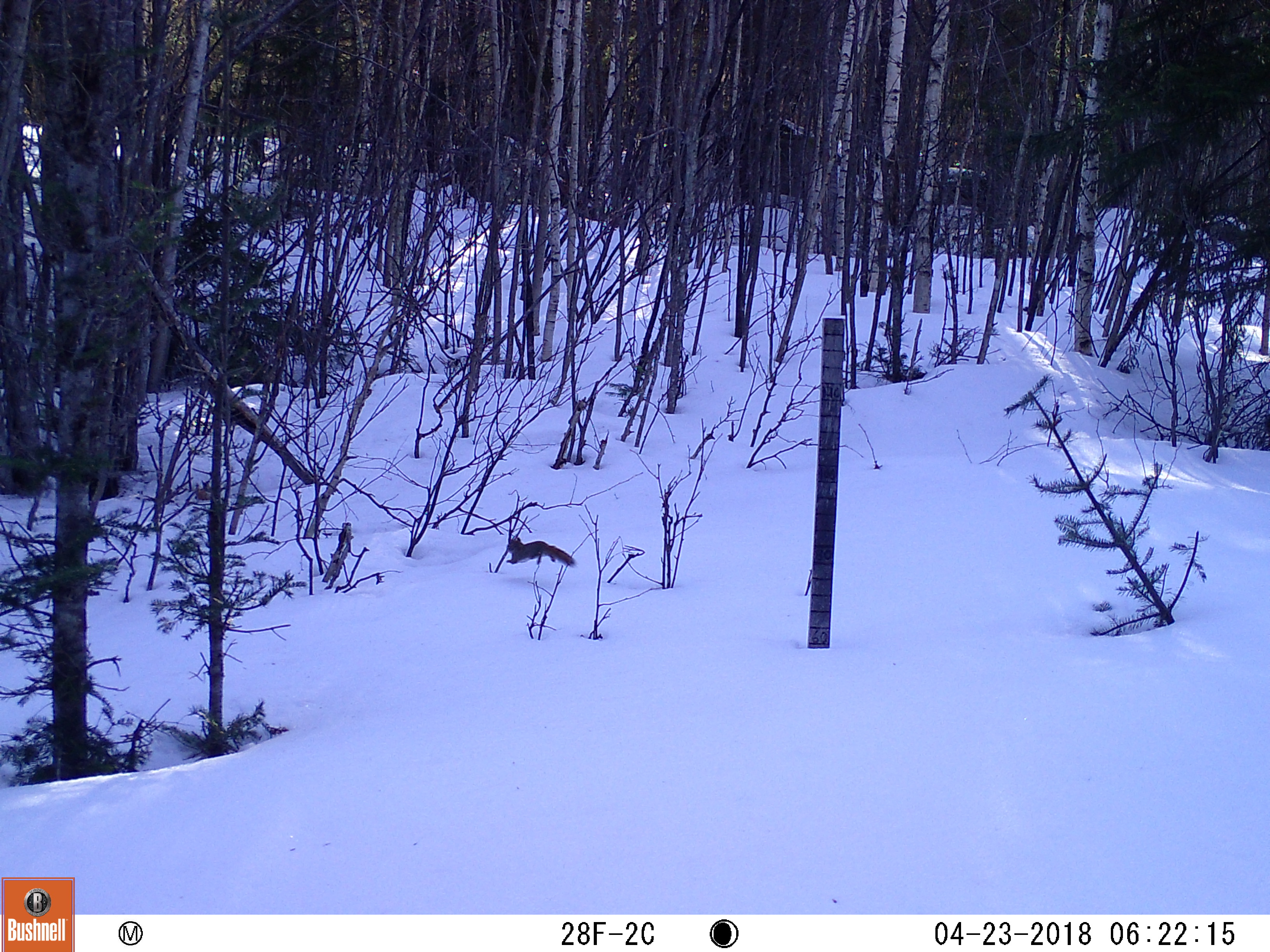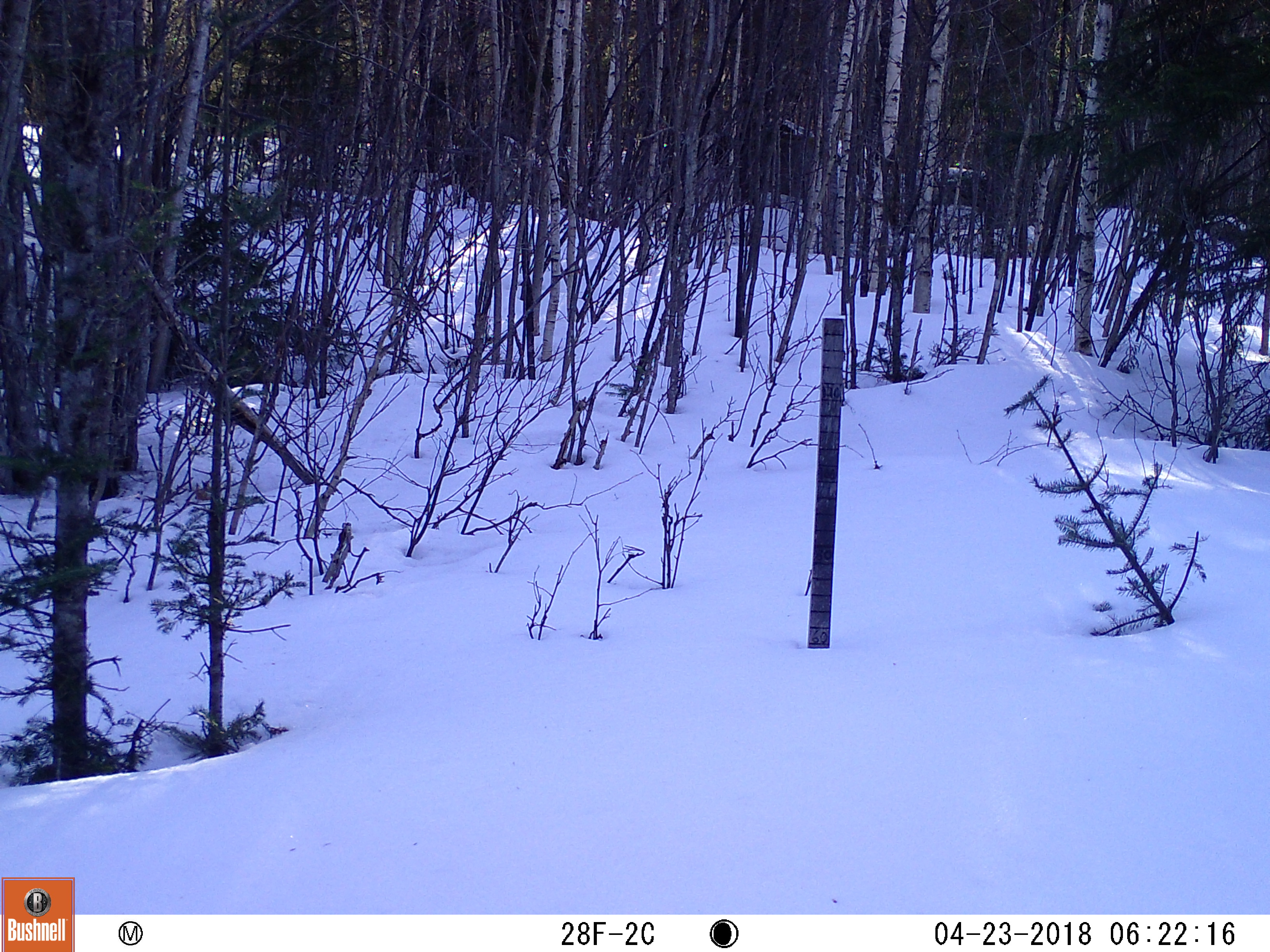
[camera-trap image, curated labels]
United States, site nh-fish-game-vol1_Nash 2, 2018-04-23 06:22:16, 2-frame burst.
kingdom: Animalia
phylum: Chordata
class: Mammalia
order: Rodentia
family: Sciuridae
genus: Tamiasciurus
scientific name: Tamiasciurus hudsonicus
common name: red squirrel